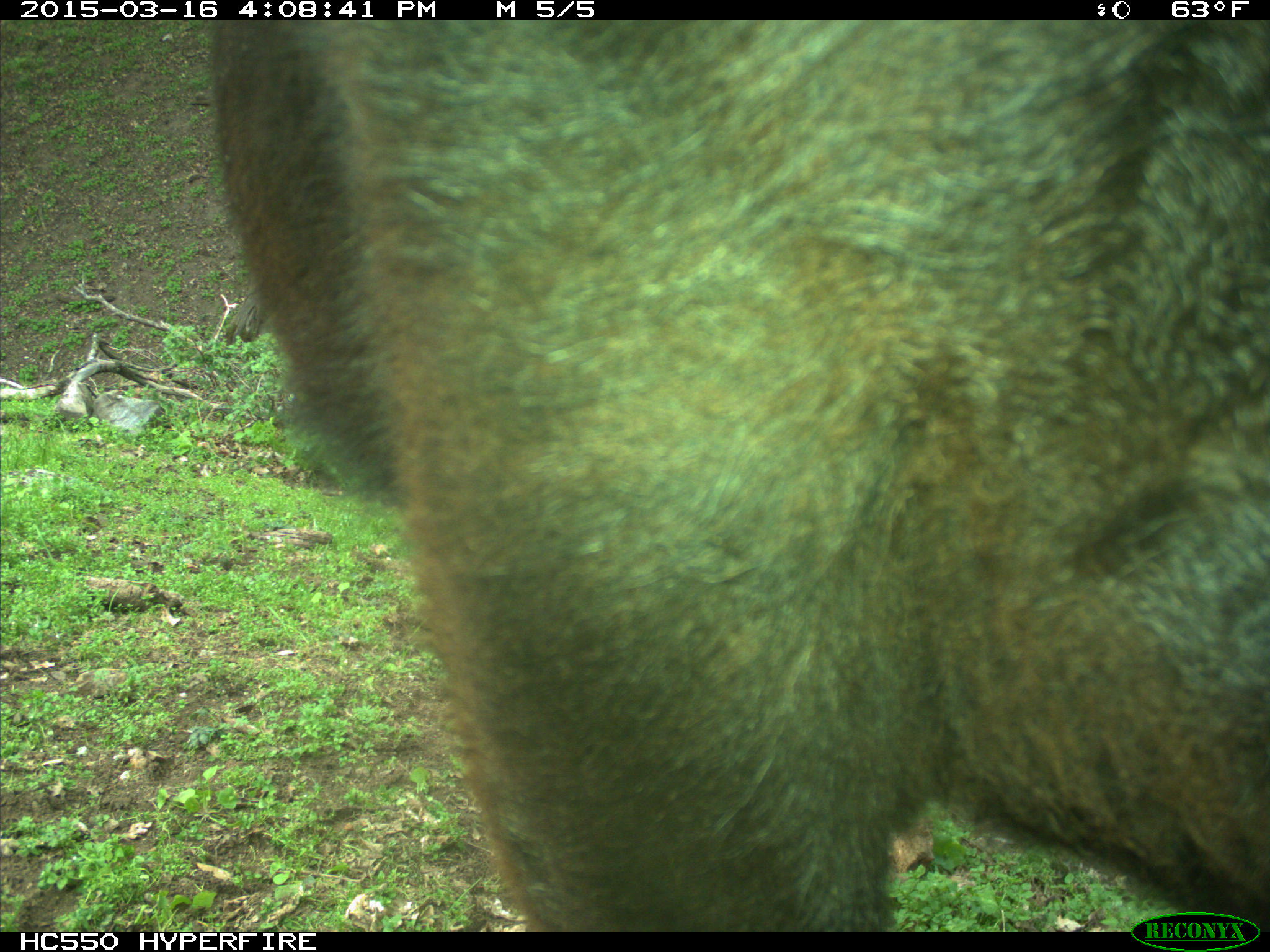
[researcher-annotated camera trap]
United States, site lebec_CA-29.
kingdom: Animalia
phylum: Chordata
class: Mammalia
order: Artiodactyla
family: Bovidae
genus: Bos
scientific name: Bos taurus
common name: domestic cow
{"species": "Bos taurus (domestic cow)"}